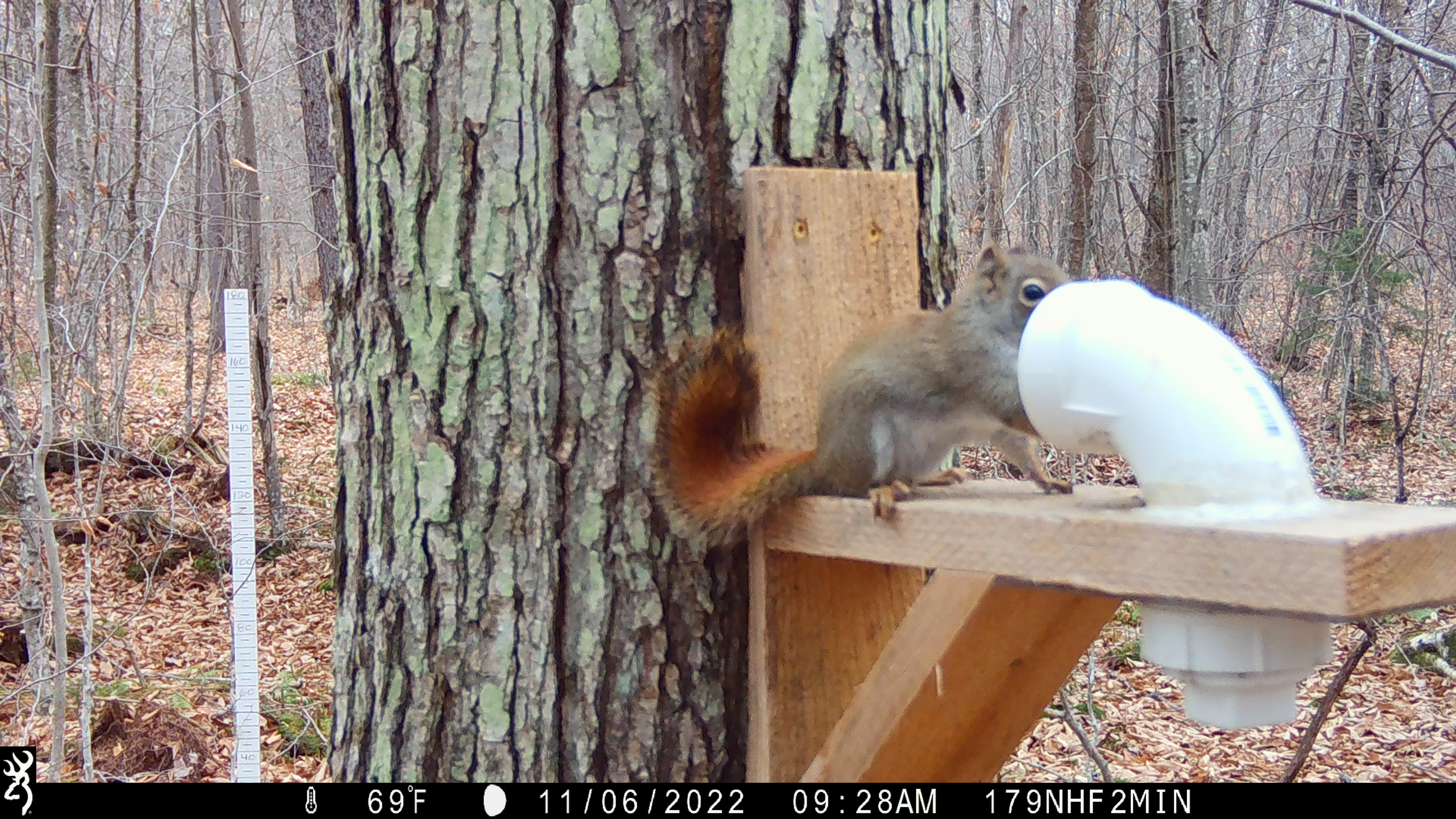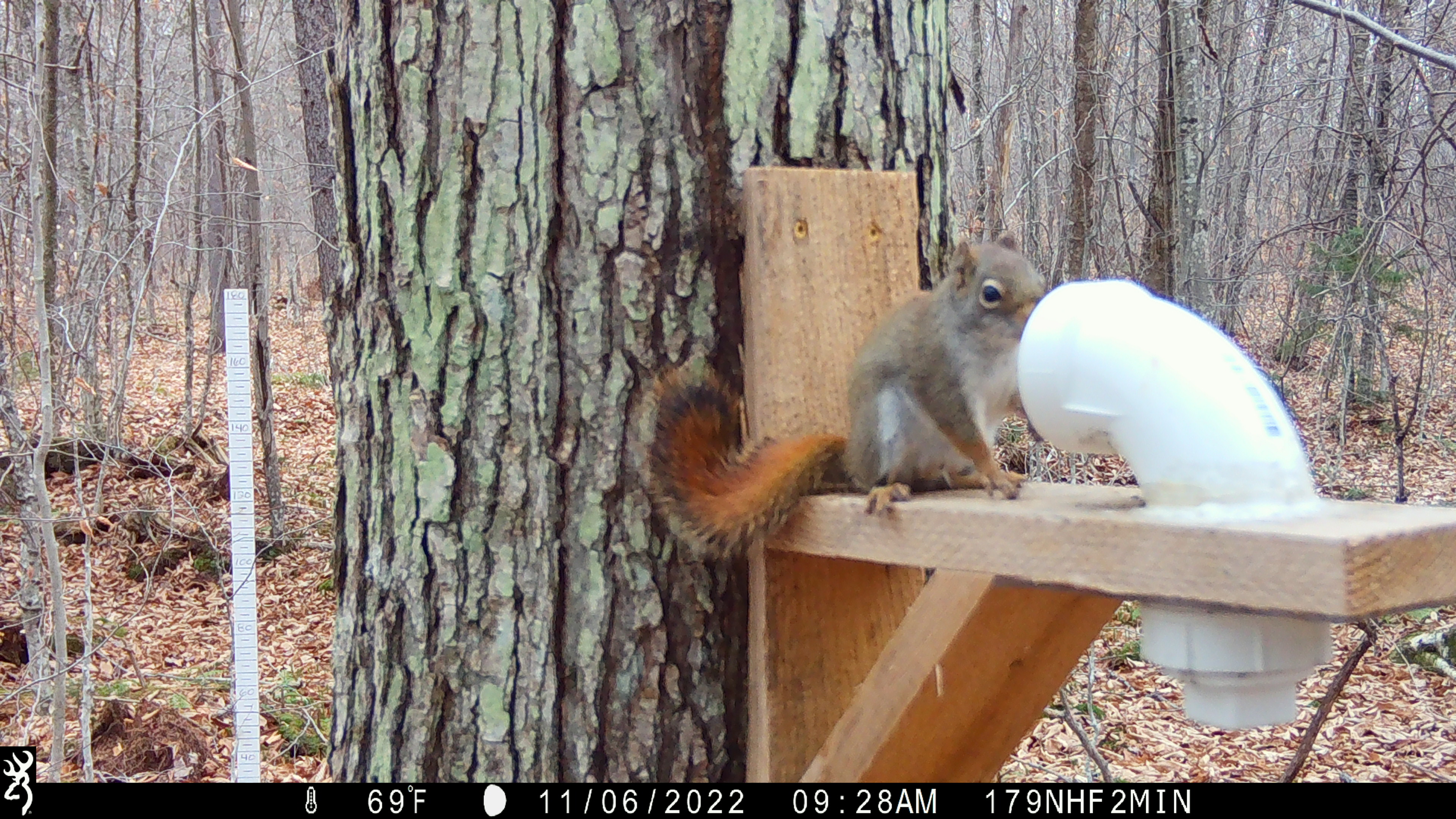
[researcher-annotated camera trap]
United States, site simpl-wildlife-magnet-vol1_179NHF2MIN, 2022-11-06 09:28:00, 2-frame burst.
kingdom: Animalia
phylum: Chordata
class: Mammalia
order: Rodentia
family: Sciuridae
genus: Tamiasciurus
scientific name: Tamiasciurus hudsonicus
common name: red squirrel